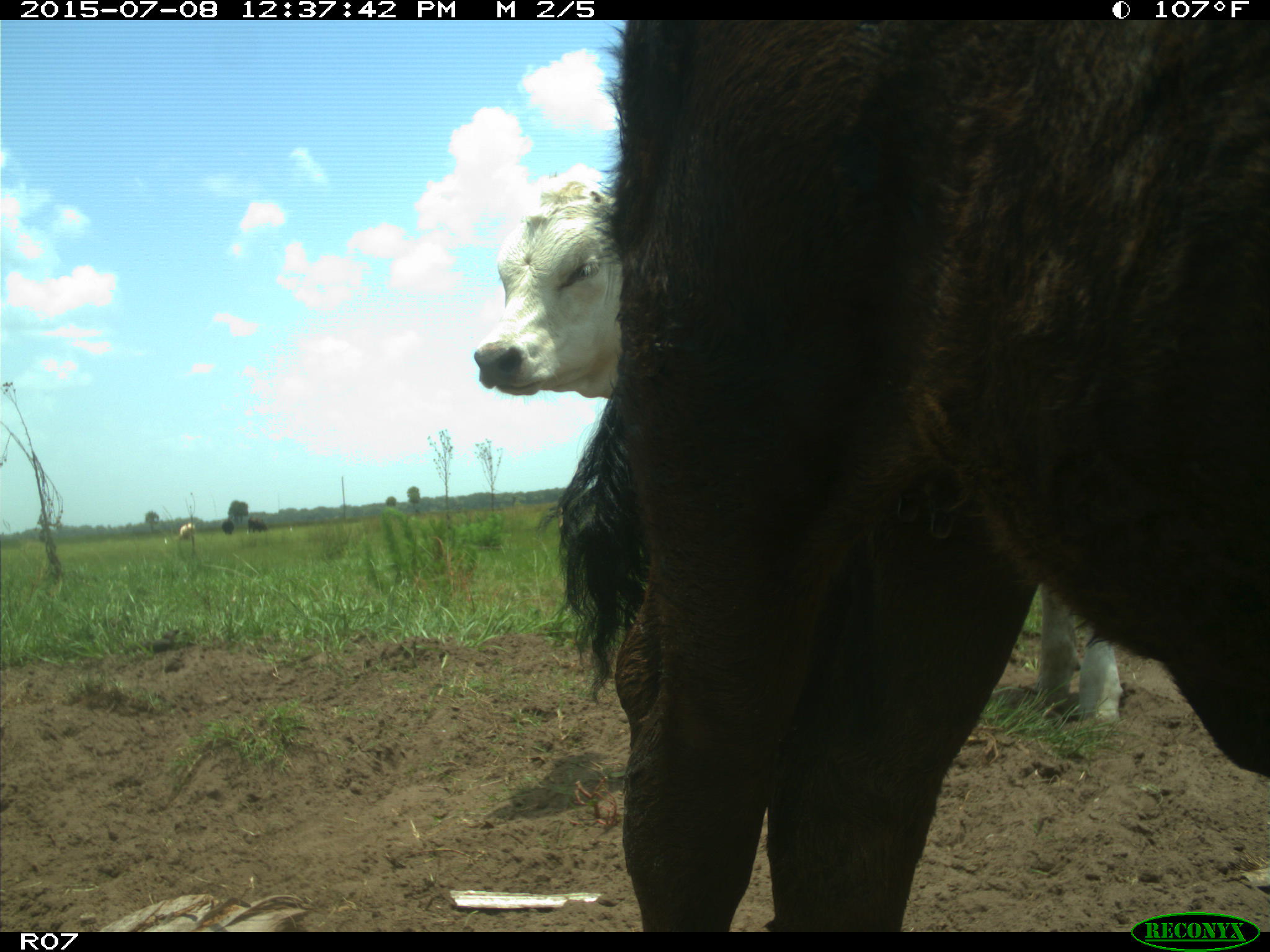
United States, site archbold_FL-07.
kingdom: Animalia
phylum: Chordata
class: Mammalia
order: Artiodactyla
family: Bovidae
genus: Bos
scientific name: Bos taurus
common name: domestic cow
Bos taurus (domestic cow).